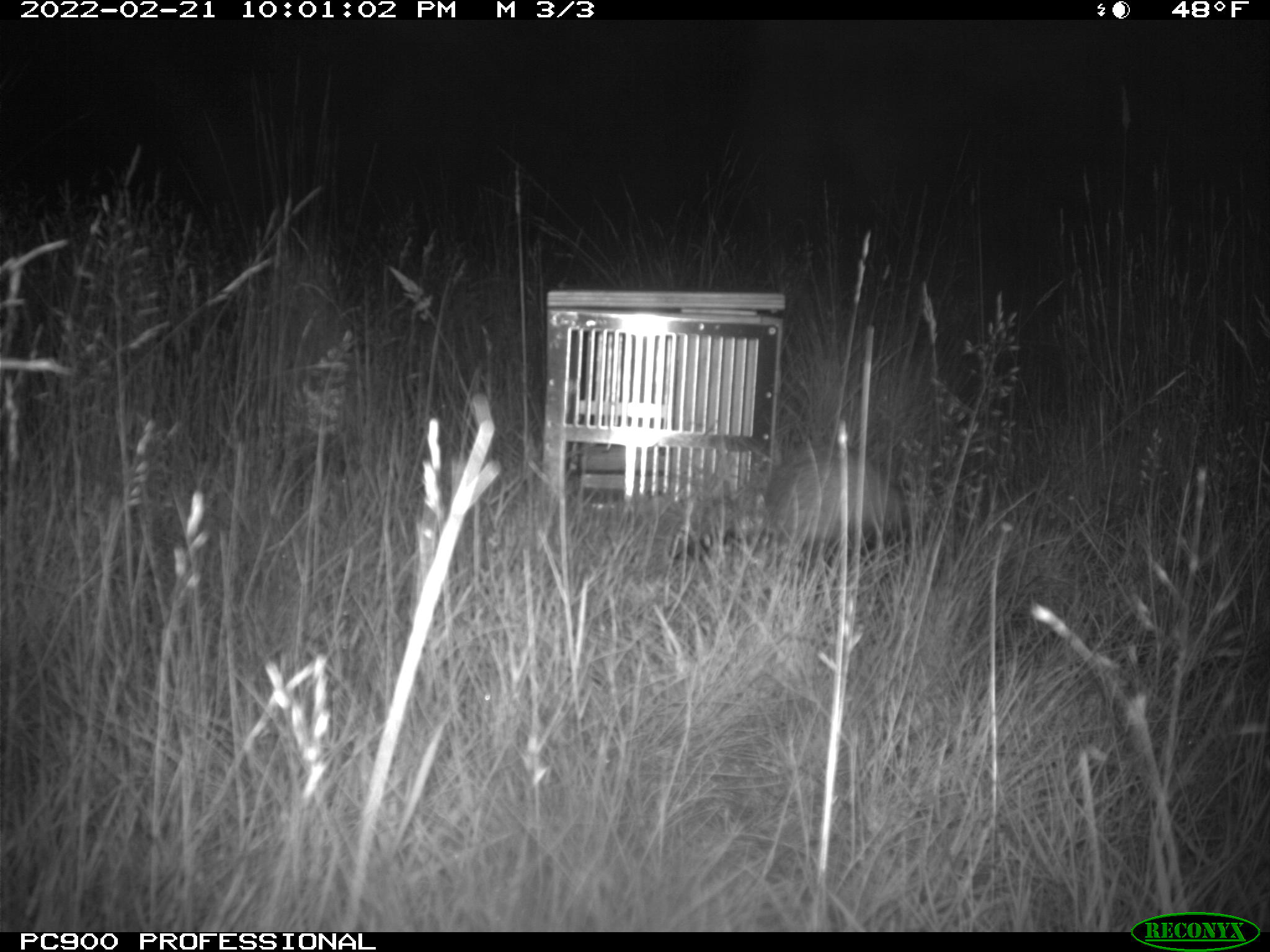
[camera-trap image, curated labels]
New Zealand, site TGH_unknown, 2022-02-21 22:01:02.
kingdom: Animalia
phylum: Chordata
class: Mammalia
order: Carnivora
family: Mustelidae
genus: Mustela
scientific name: Mustela furo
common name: ferret